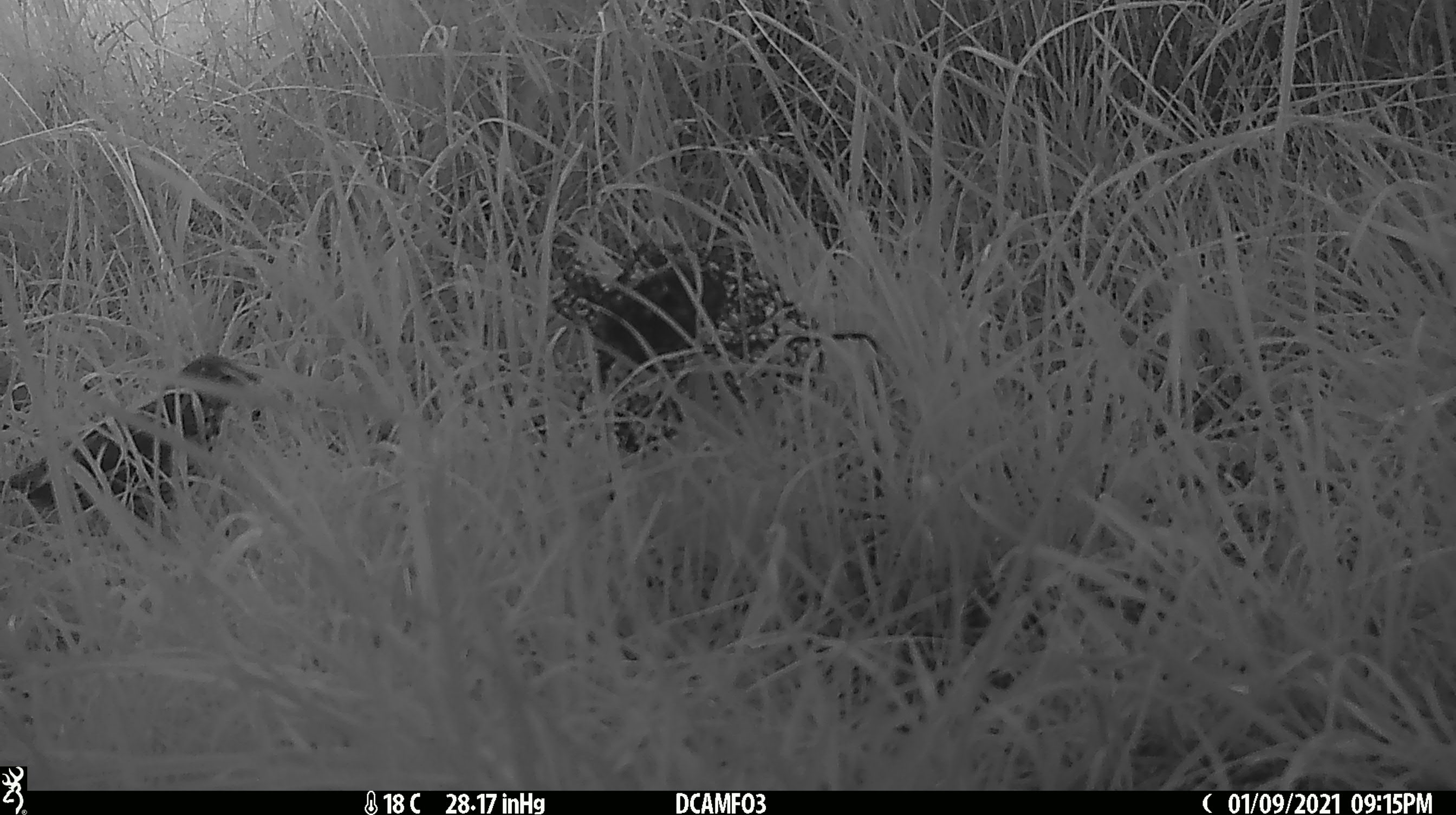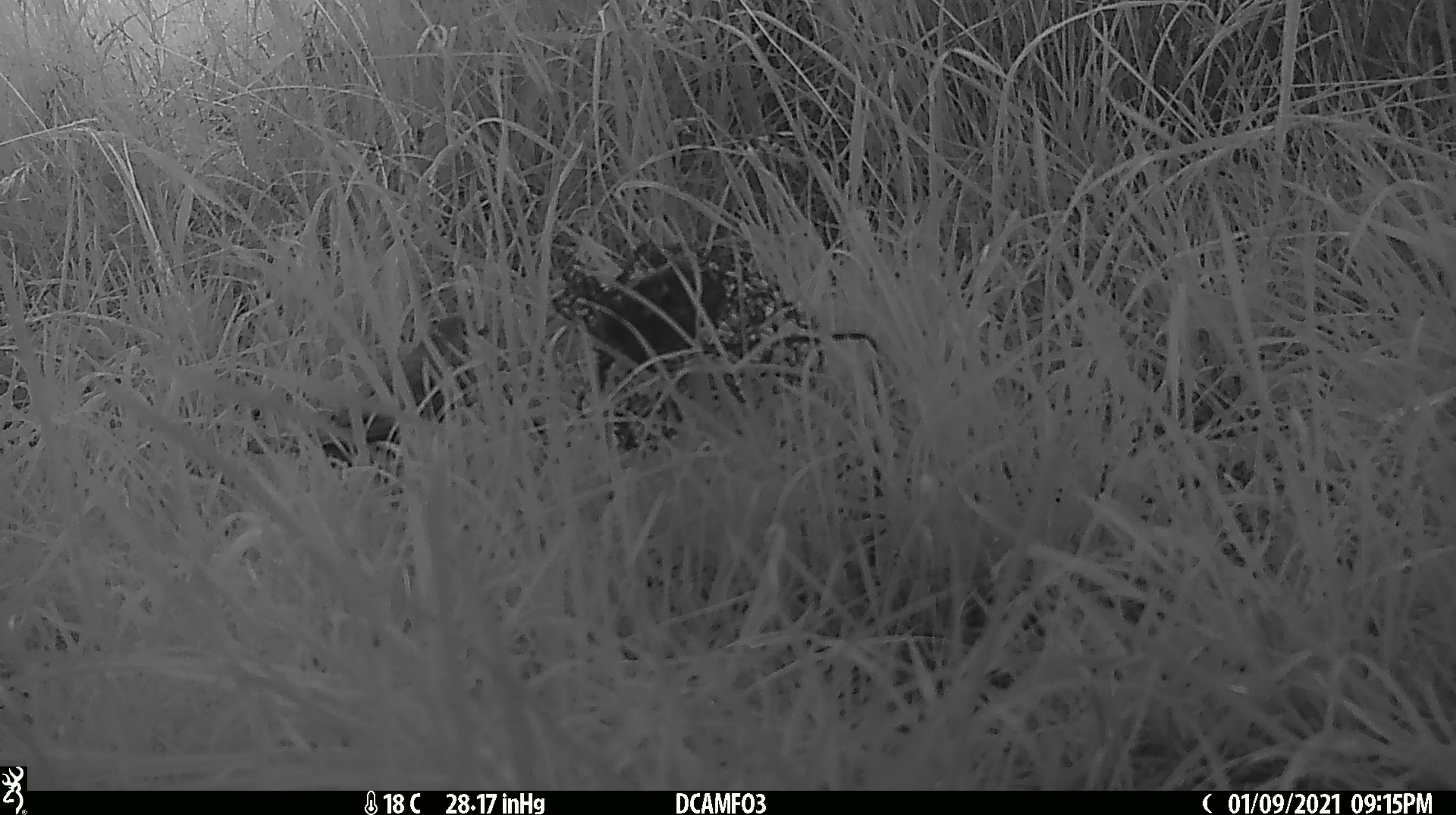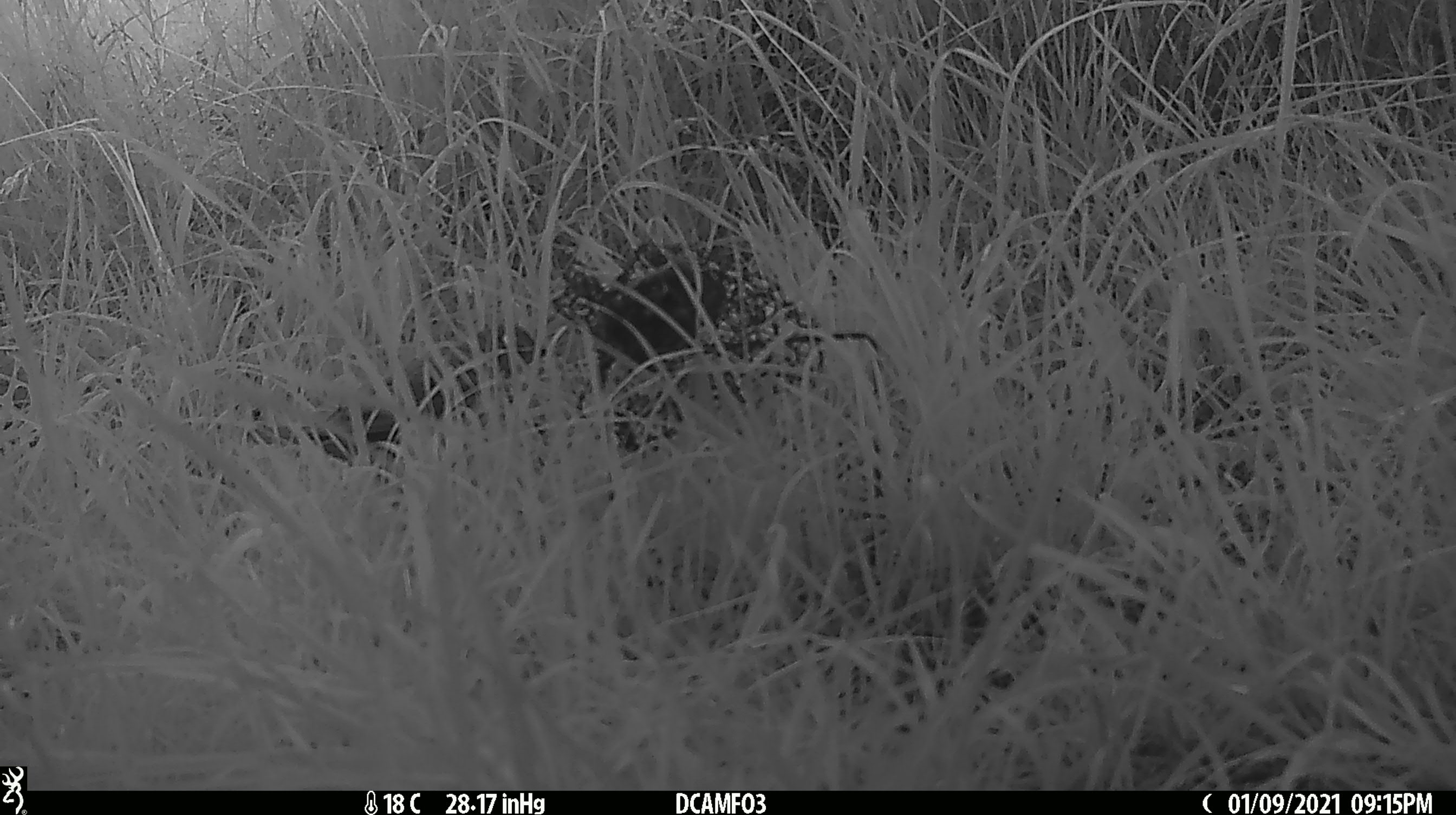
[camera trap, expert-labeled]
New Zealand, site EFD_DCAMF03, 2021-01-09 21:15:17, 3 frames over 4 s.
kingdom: Animalia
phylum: Chordata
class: Aves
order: Passeriformes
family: Turdidae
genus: Turdus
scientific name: Turdus philomelos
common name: song thrush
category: thrush